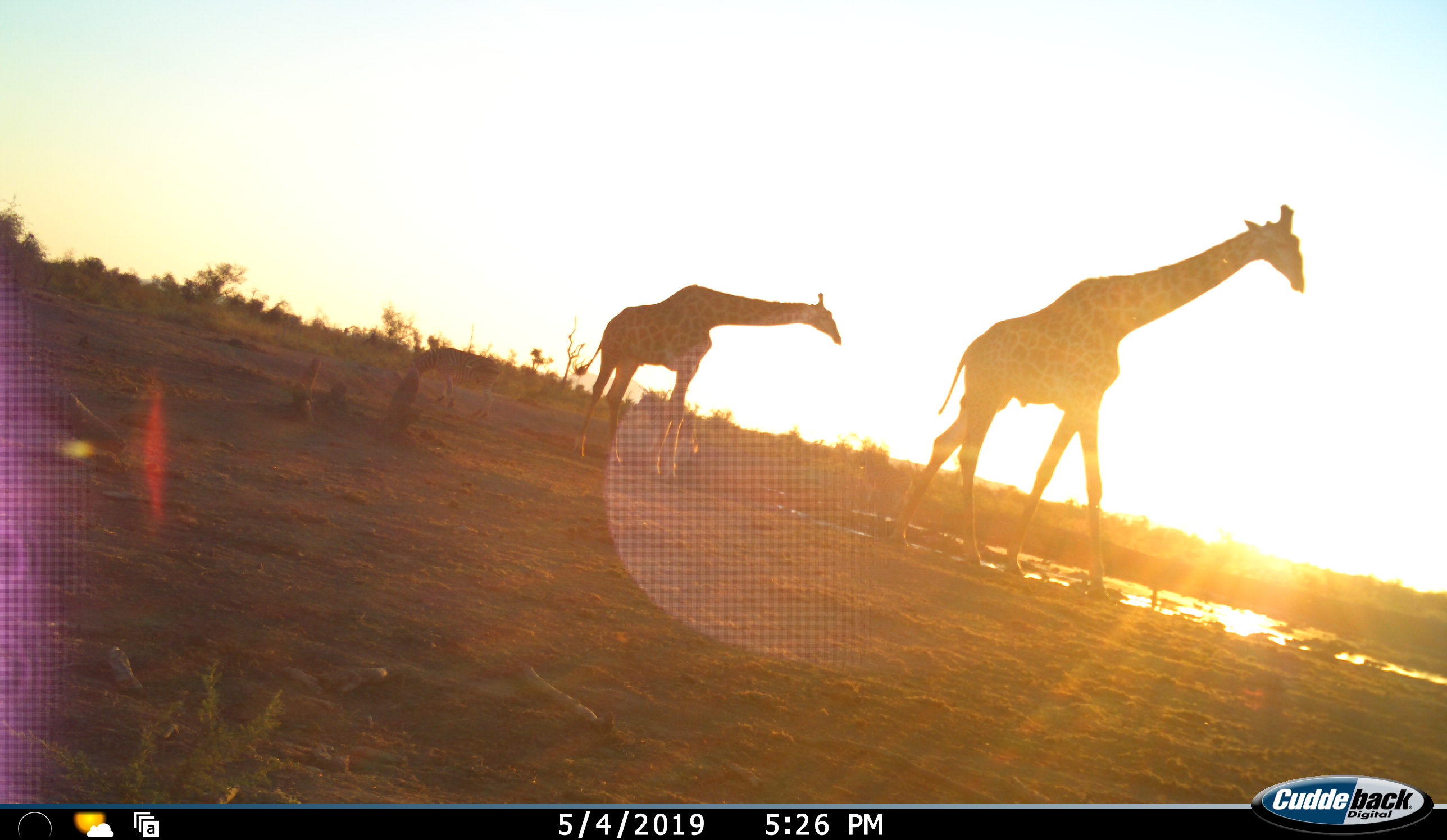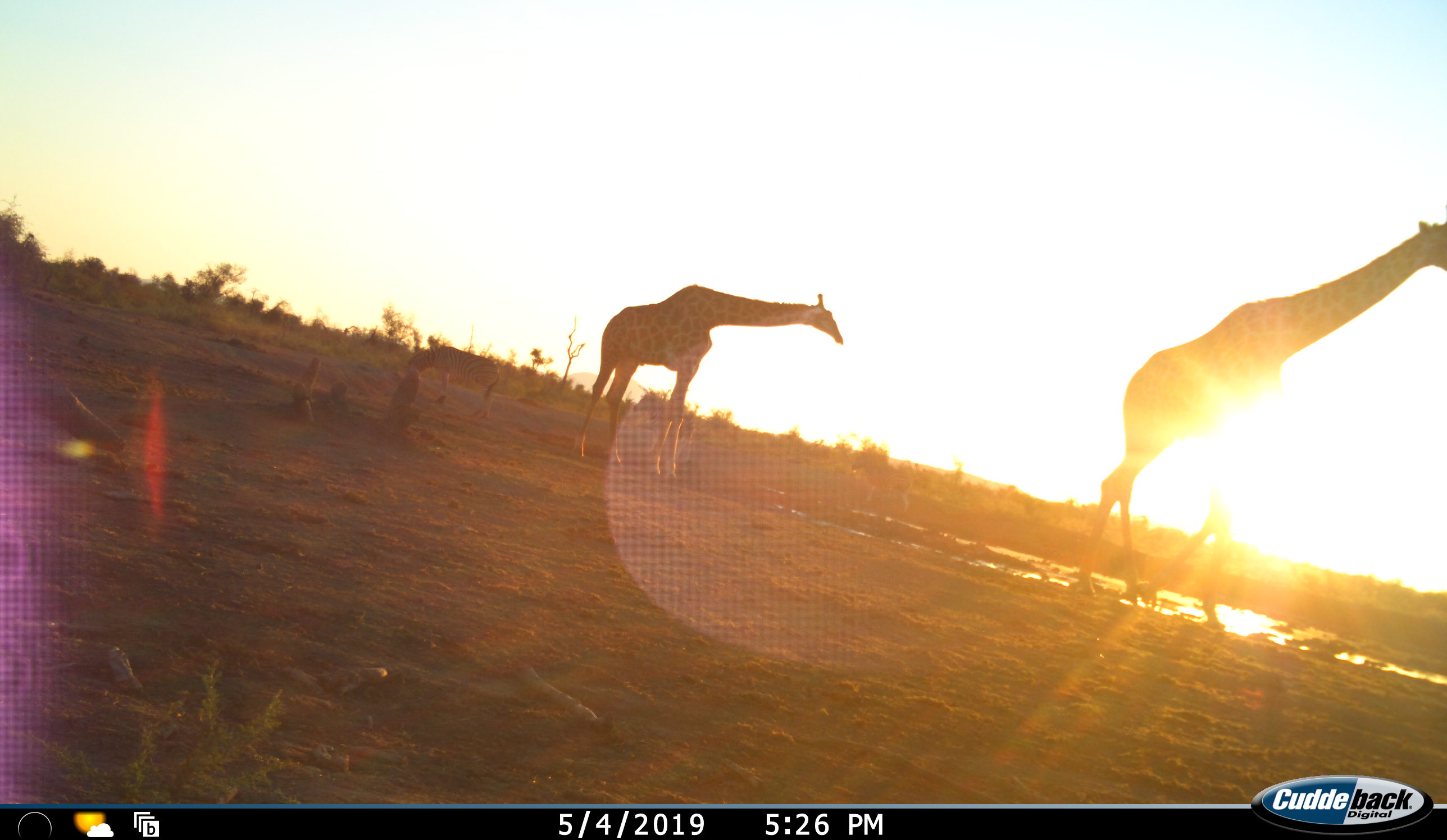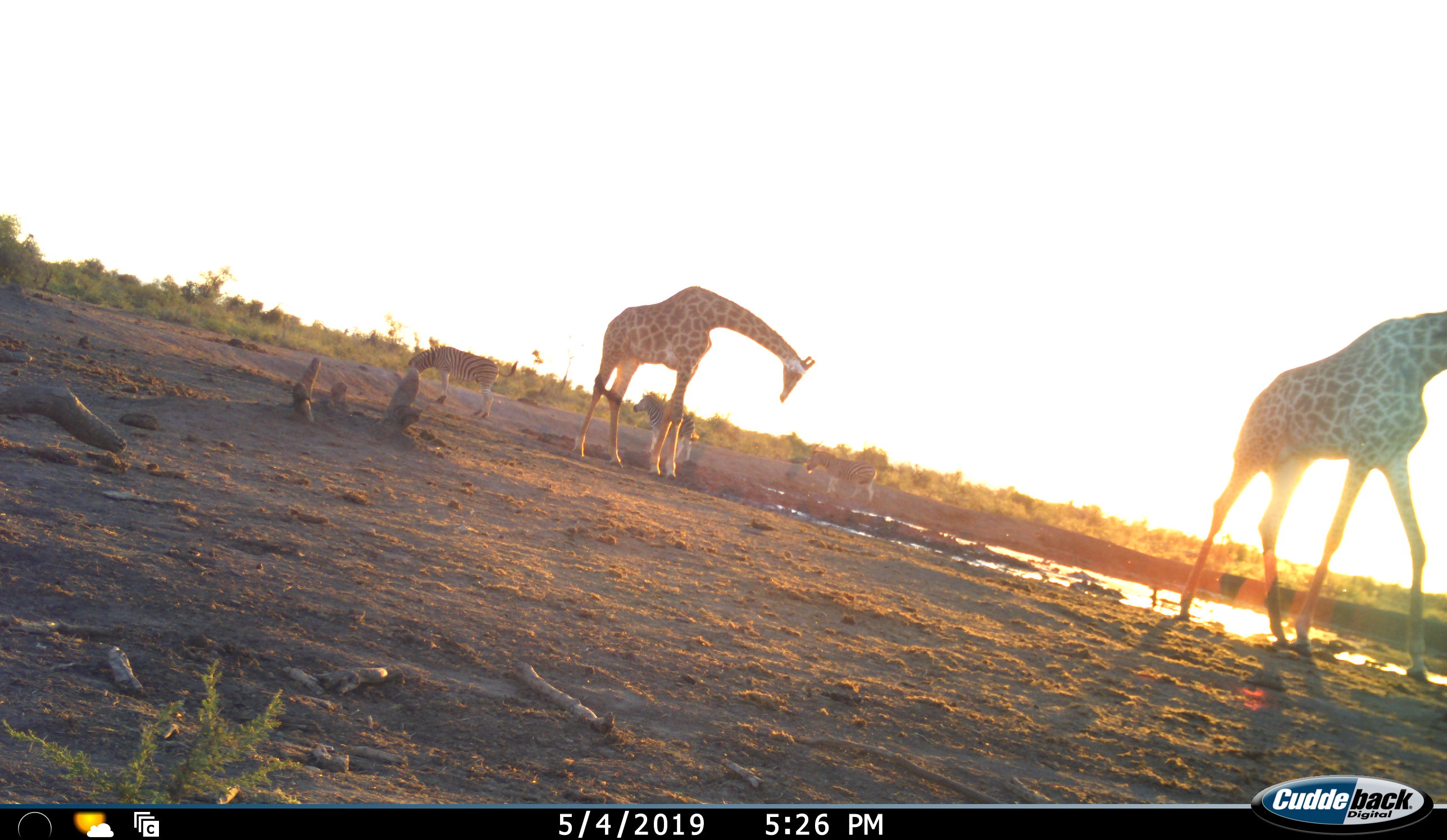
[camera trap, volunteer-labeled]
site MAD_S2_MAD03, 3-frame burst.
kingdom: Animalia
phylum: Chordata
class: Mammalia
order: Artiodactyla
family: Giraffidae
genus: Giraffa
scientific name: Giraffa camelopardalis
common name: giraffe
Giraffe (Giraffa camelopardalis), count 2. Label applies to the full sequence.